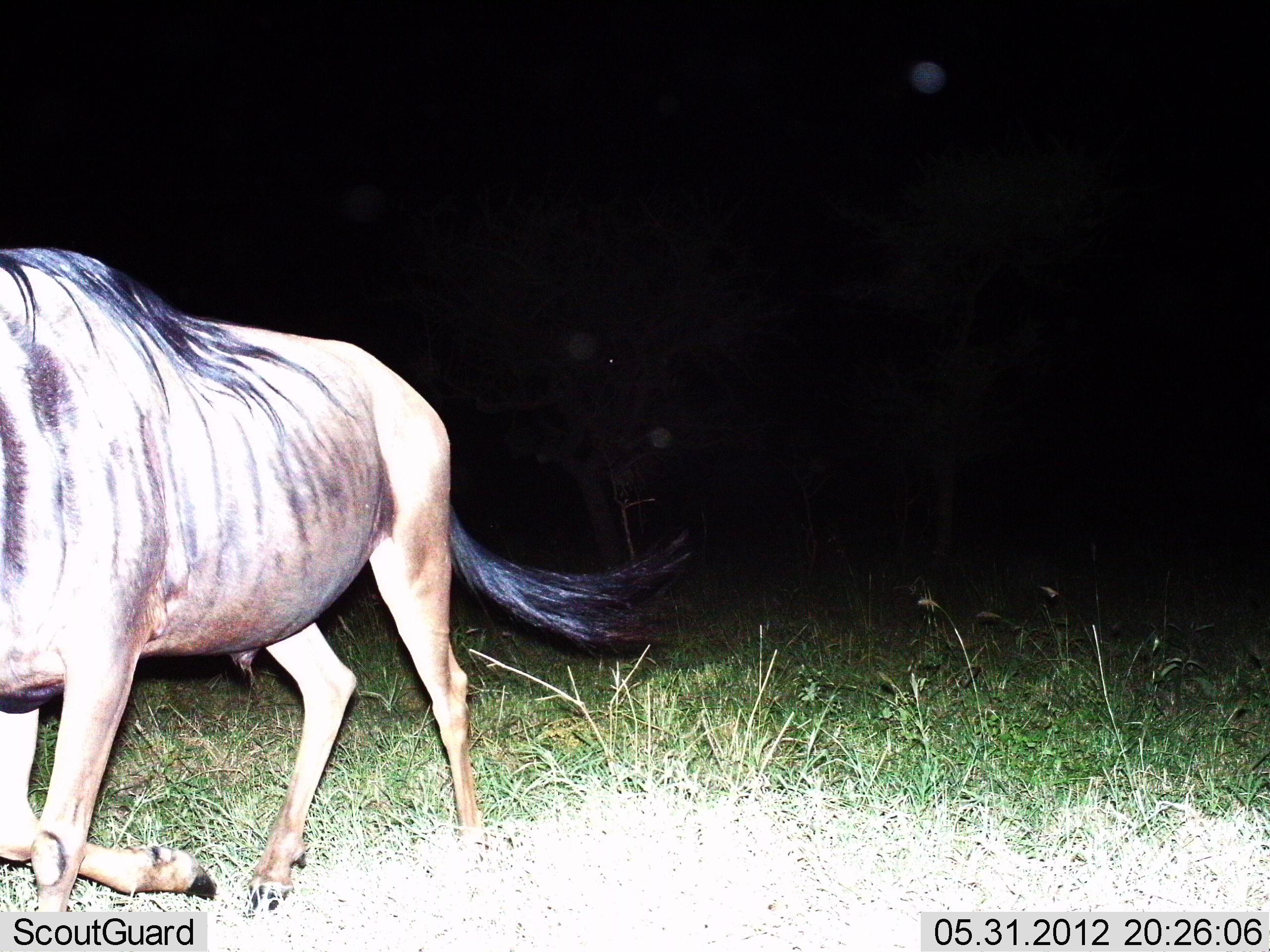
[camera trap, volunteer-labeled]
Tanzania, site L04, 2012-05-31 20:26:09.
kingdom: Animalia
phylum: Chordata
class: Mammalia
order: Artiodactyla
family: Bovidae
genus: Connochaetes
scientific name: Connochaetes taurinus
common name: blue wildebeest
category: wildebeest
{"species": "wildebeest (blue wildebeest) (Connochaetes taurinus)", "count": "1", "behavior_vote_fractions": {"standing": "10%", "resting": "0%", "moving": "90%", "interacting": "0%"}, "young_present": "0%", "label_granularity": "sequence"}